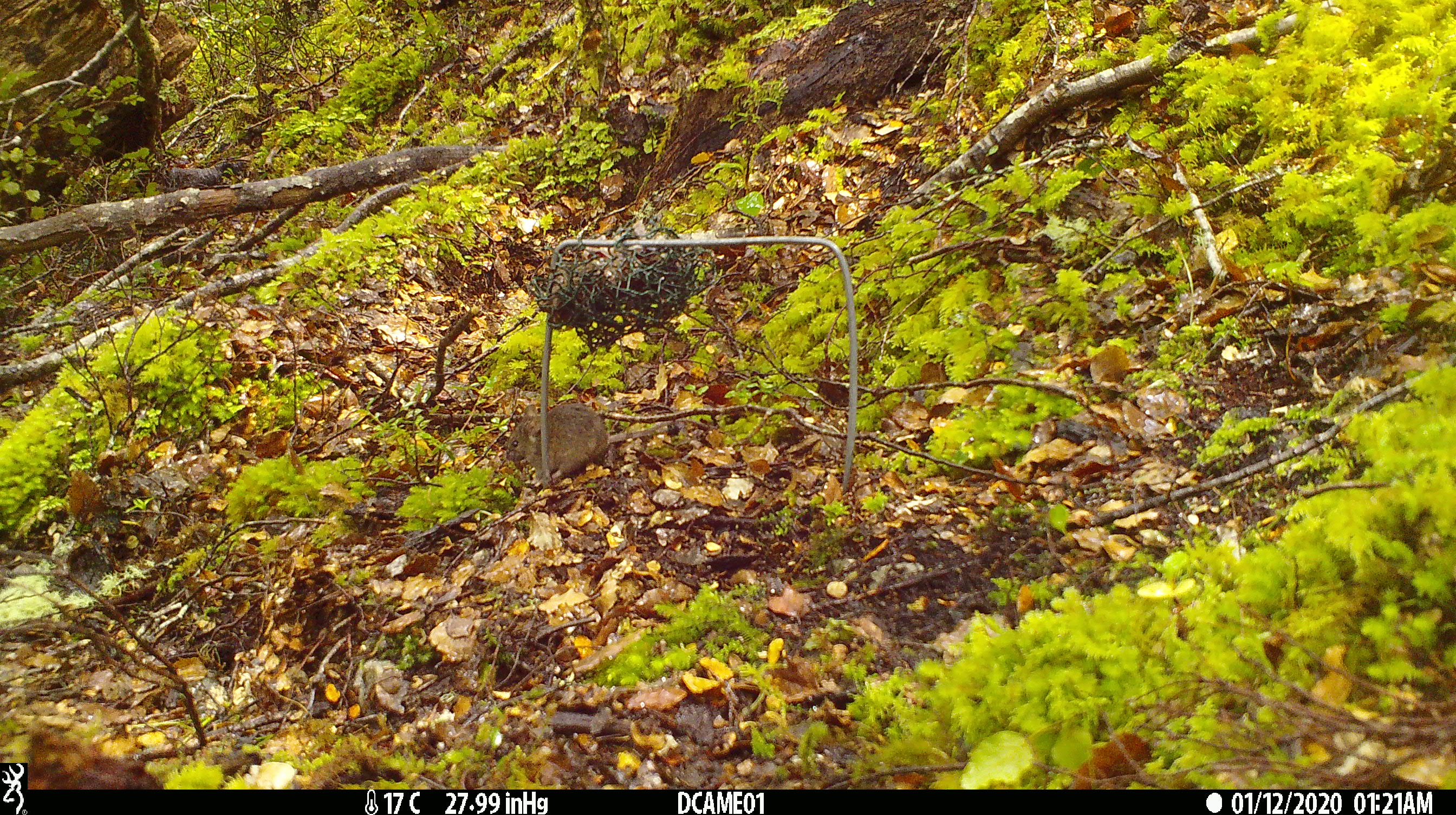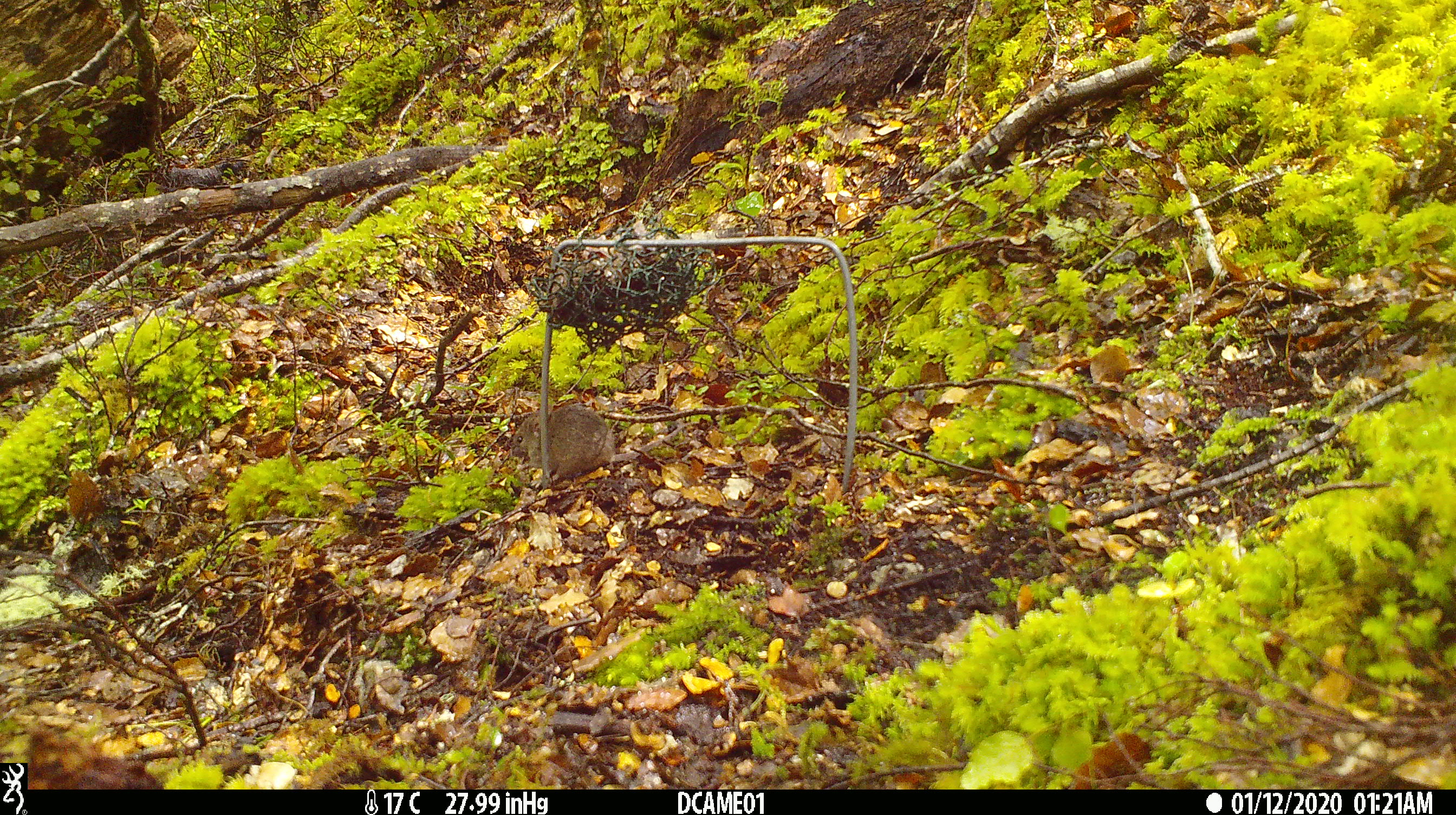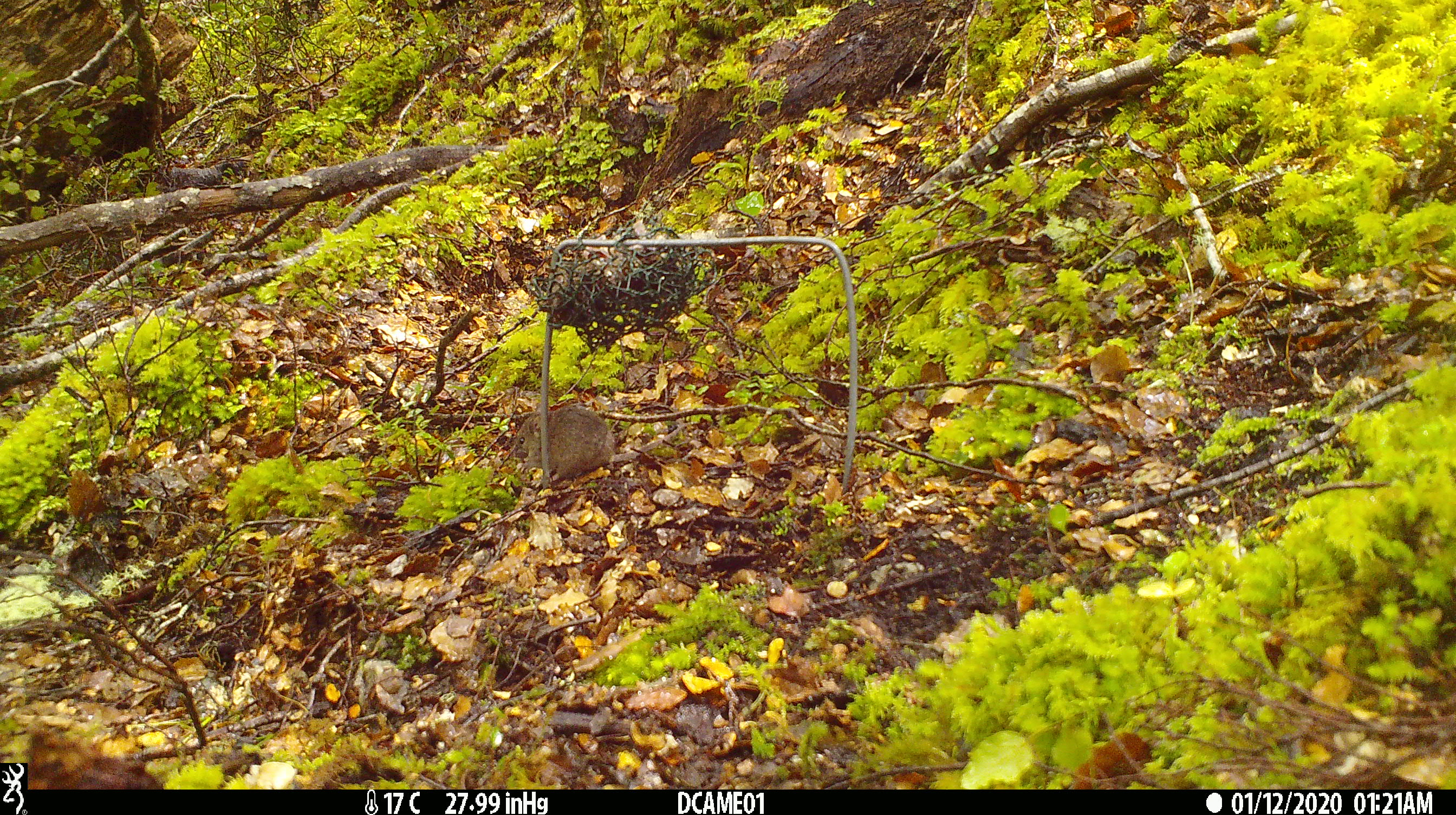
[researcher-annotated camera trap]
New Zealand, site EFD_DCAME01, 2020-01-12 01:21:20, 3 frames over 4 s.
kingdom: Animalia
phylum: Chordata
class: Mammalia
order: Rodentia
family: Muridae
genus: Mus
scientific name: Mus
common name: mouse